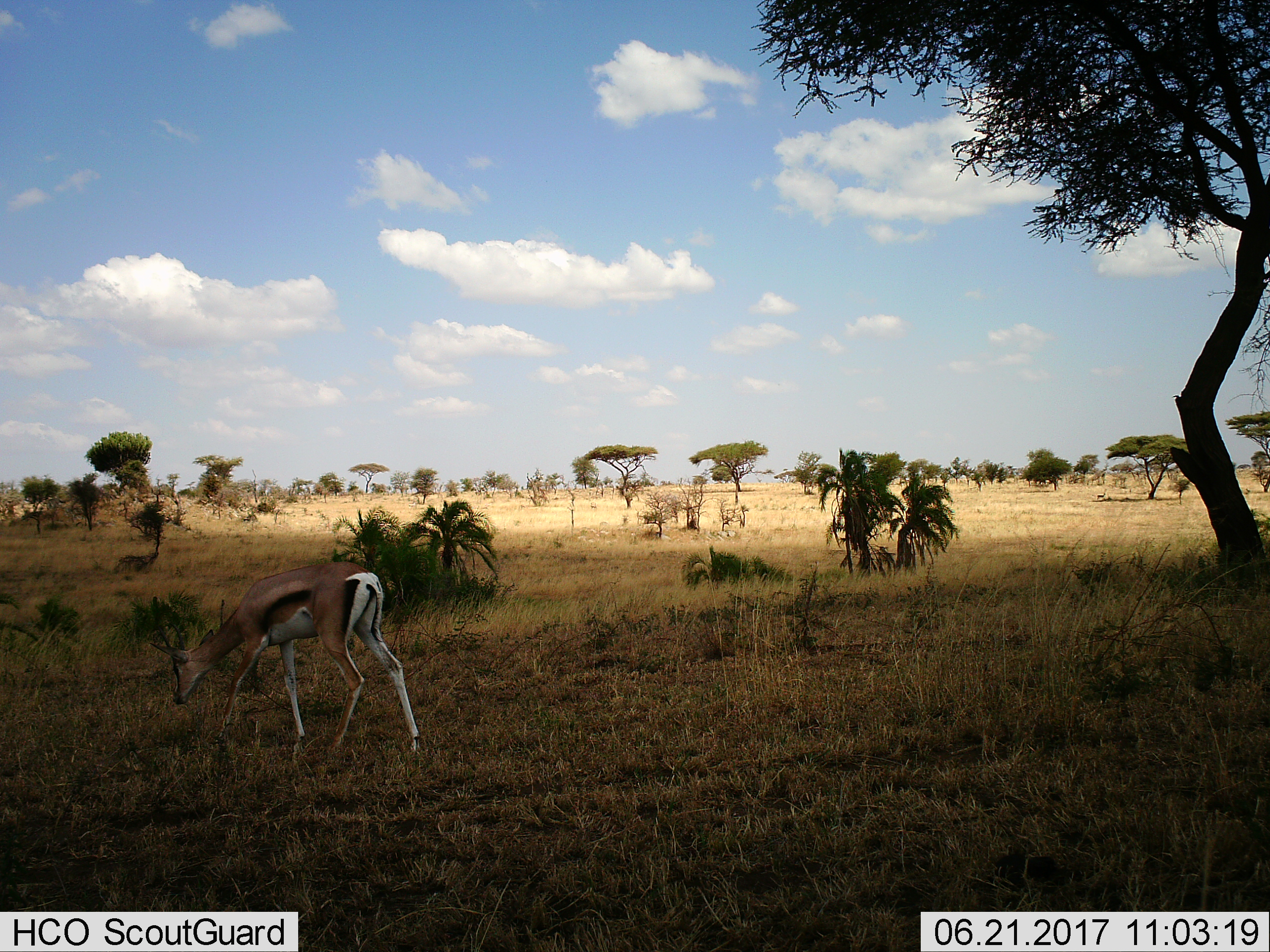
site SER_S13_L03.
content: unidentified animal